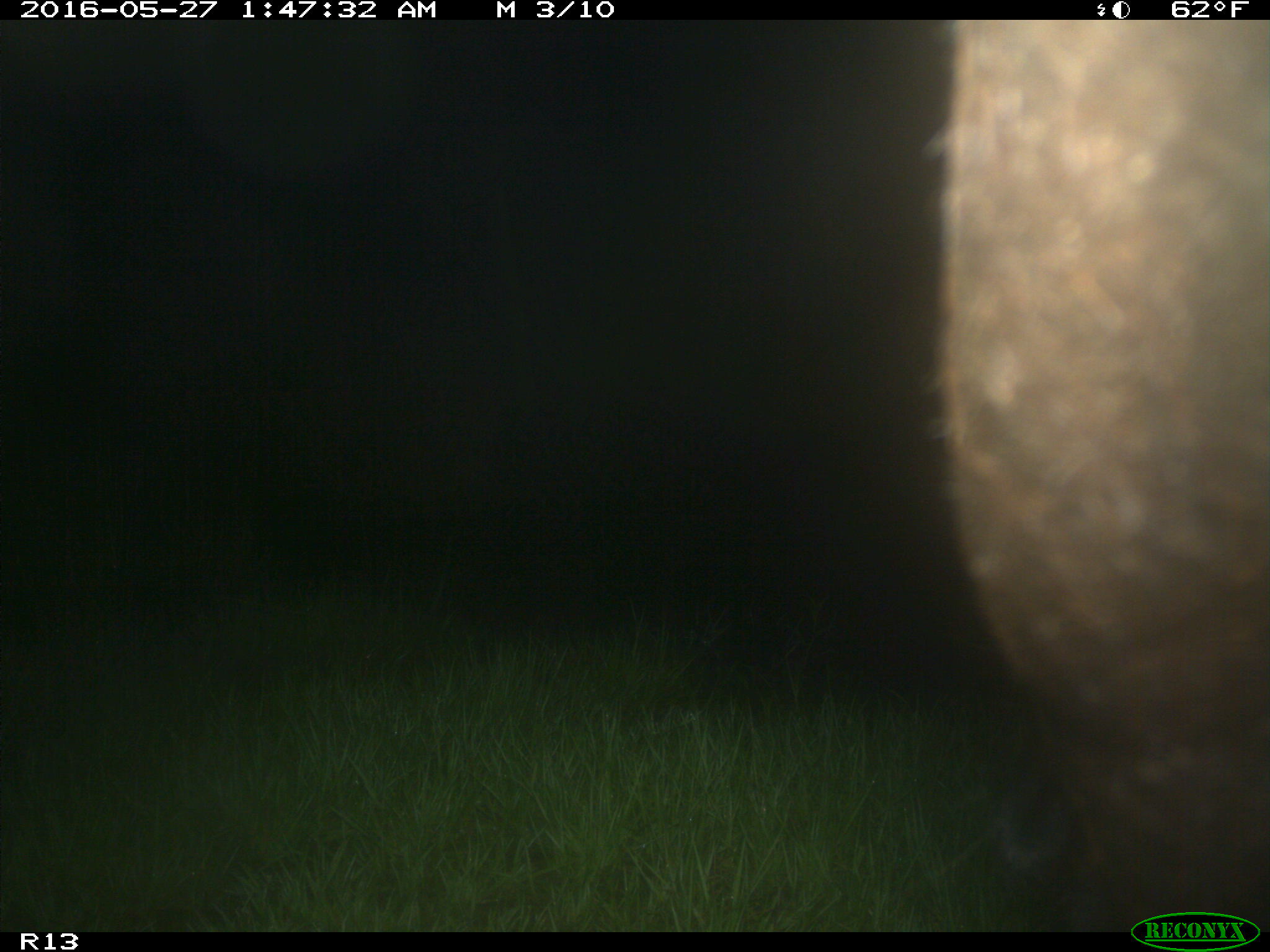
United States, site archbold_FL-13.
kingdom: Animalia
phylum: Chordata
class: Mammalia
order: Artiodactyla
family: Bovidae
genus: Bos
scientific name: Bos taurus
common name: domestic cow